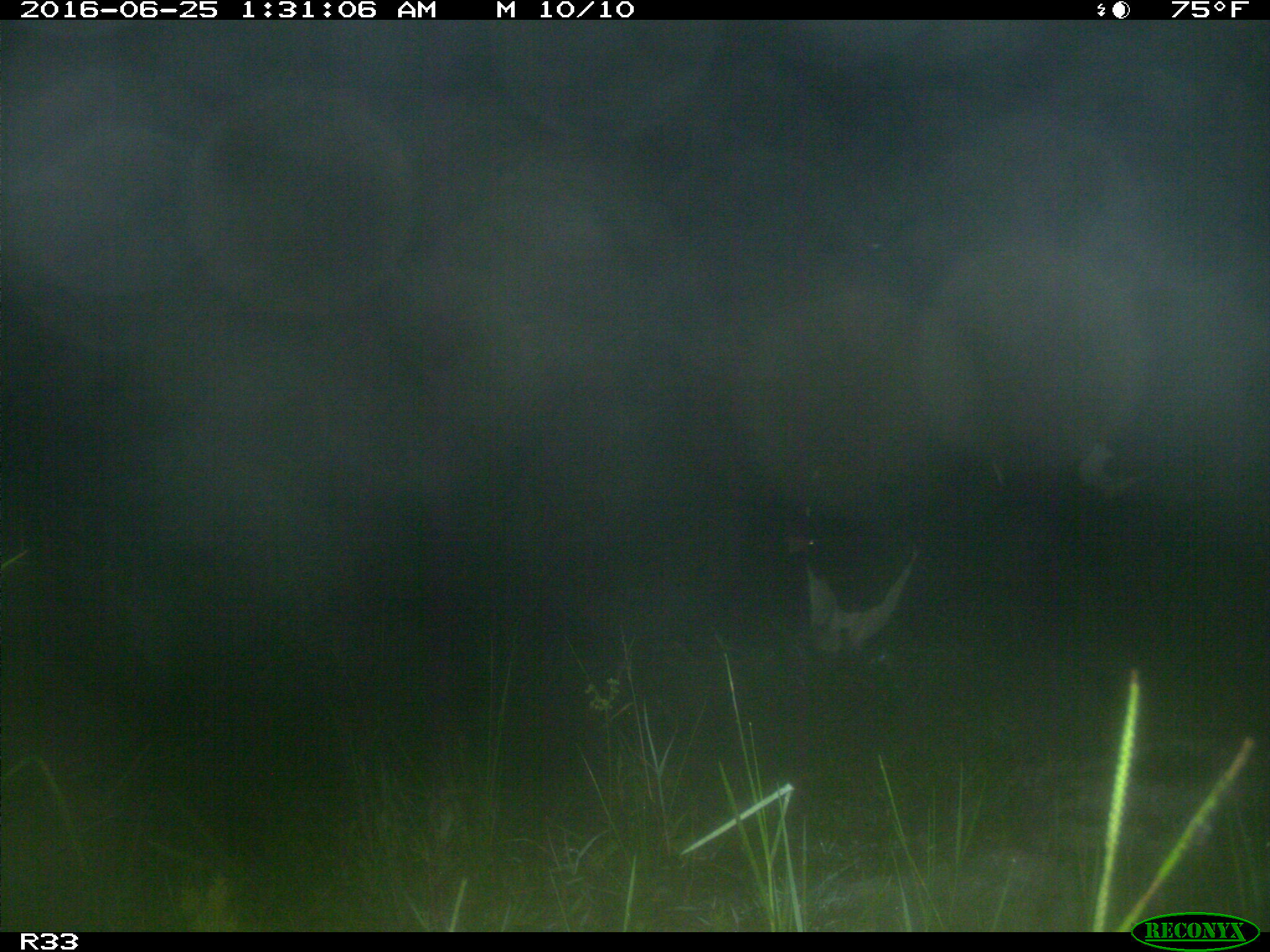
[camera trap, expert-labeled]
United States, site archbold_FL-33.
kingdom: Animalia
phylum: Chordata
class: Mammalia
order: Artiodactyla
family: Bovidae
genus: Bos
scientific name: Bos taurus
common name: domestic cow